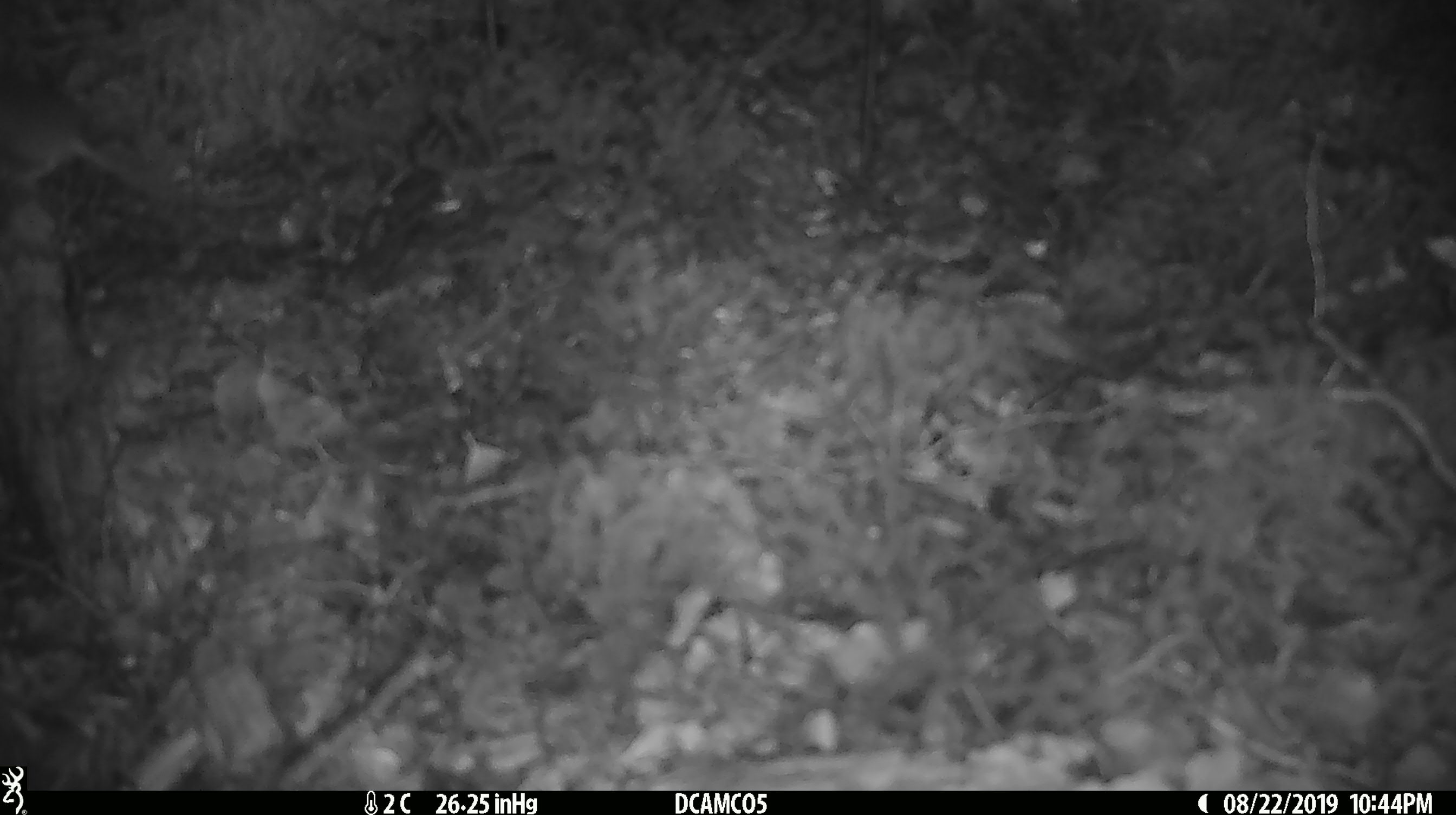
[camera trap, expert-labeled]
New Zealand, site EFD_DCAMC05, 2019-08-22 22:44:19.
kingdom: Animalia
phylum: Chordata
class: Mammalia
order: Rodentia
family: Muridae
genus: Mus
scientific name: Mus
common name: mouse